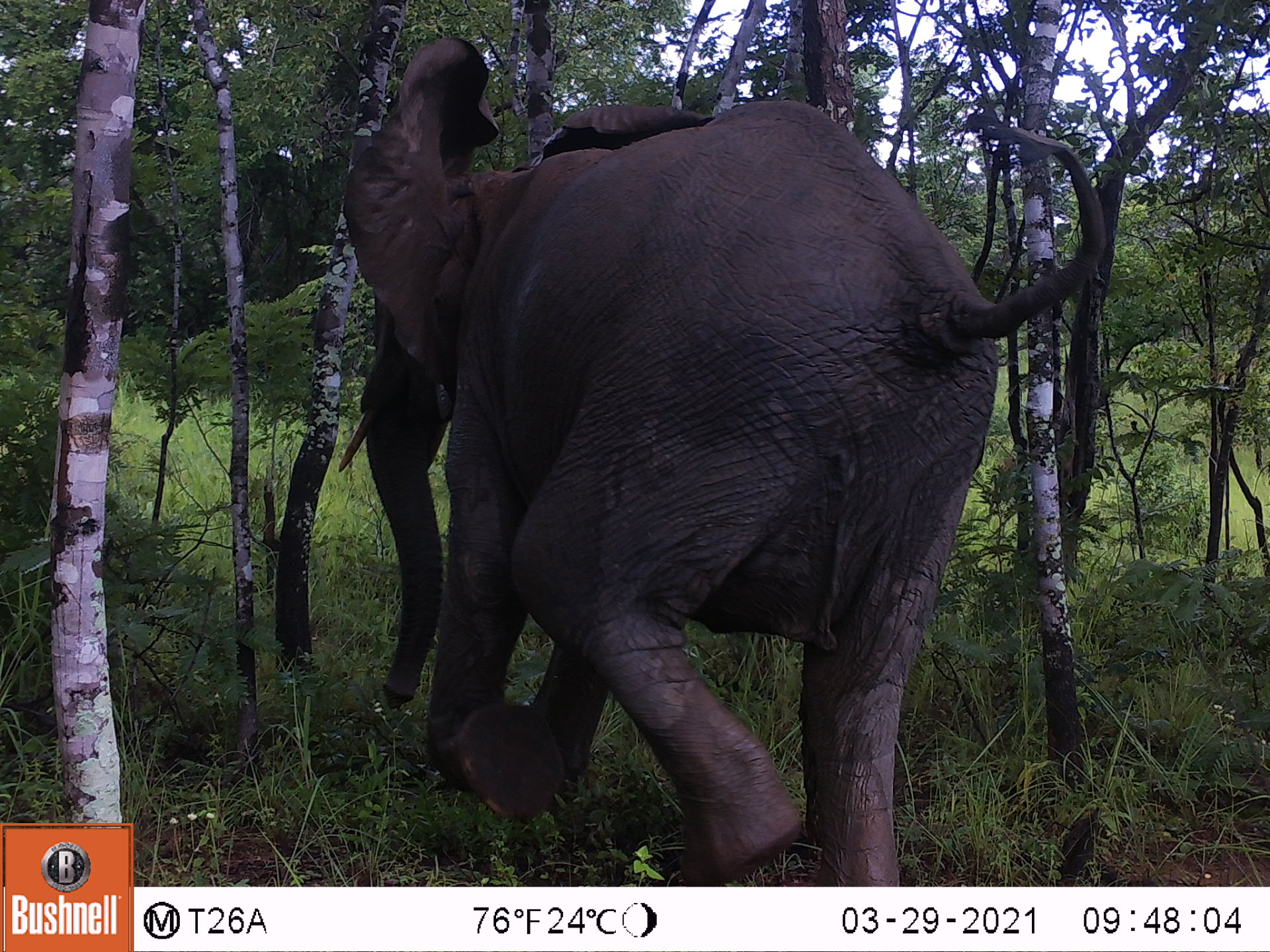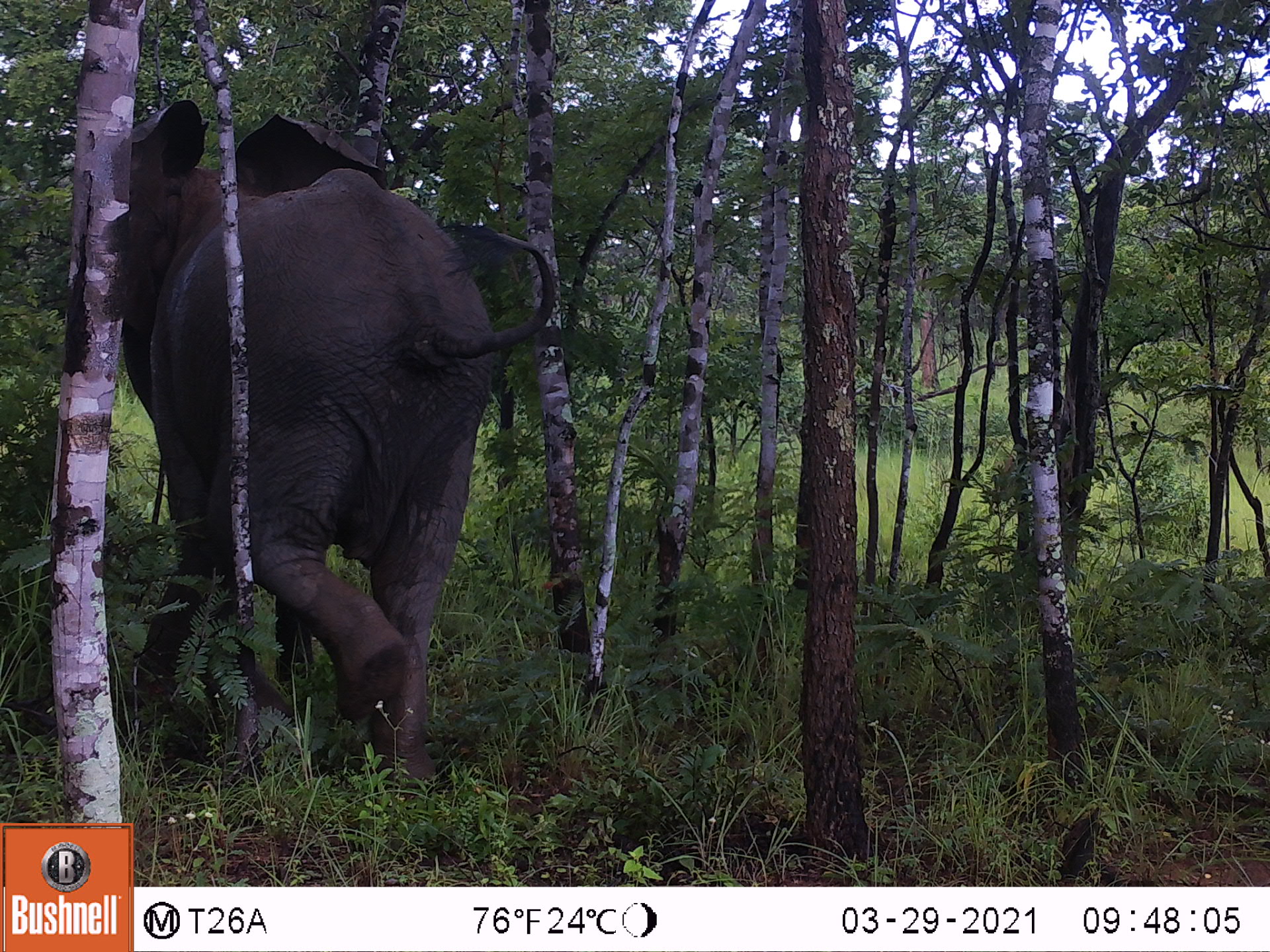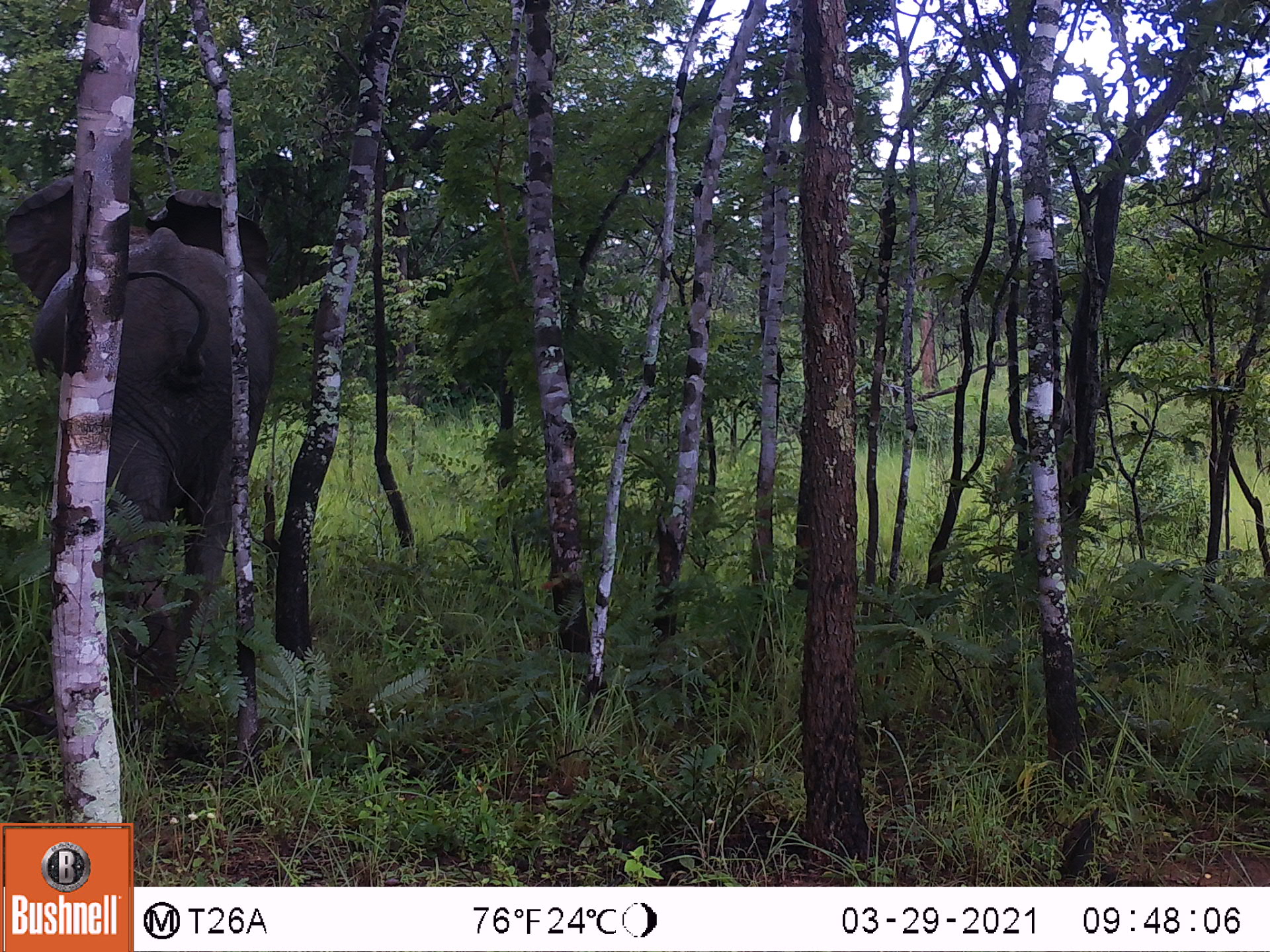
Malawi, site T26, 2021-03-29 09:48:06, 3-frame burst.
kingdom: Animalia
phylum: Chordata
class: Mammalia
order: Proboscidea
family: Elephantidae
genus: Loxodonta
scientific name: Loxodonta africana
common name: african savanna elephant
African savanna elephant (Loxodonta africana), count 1.